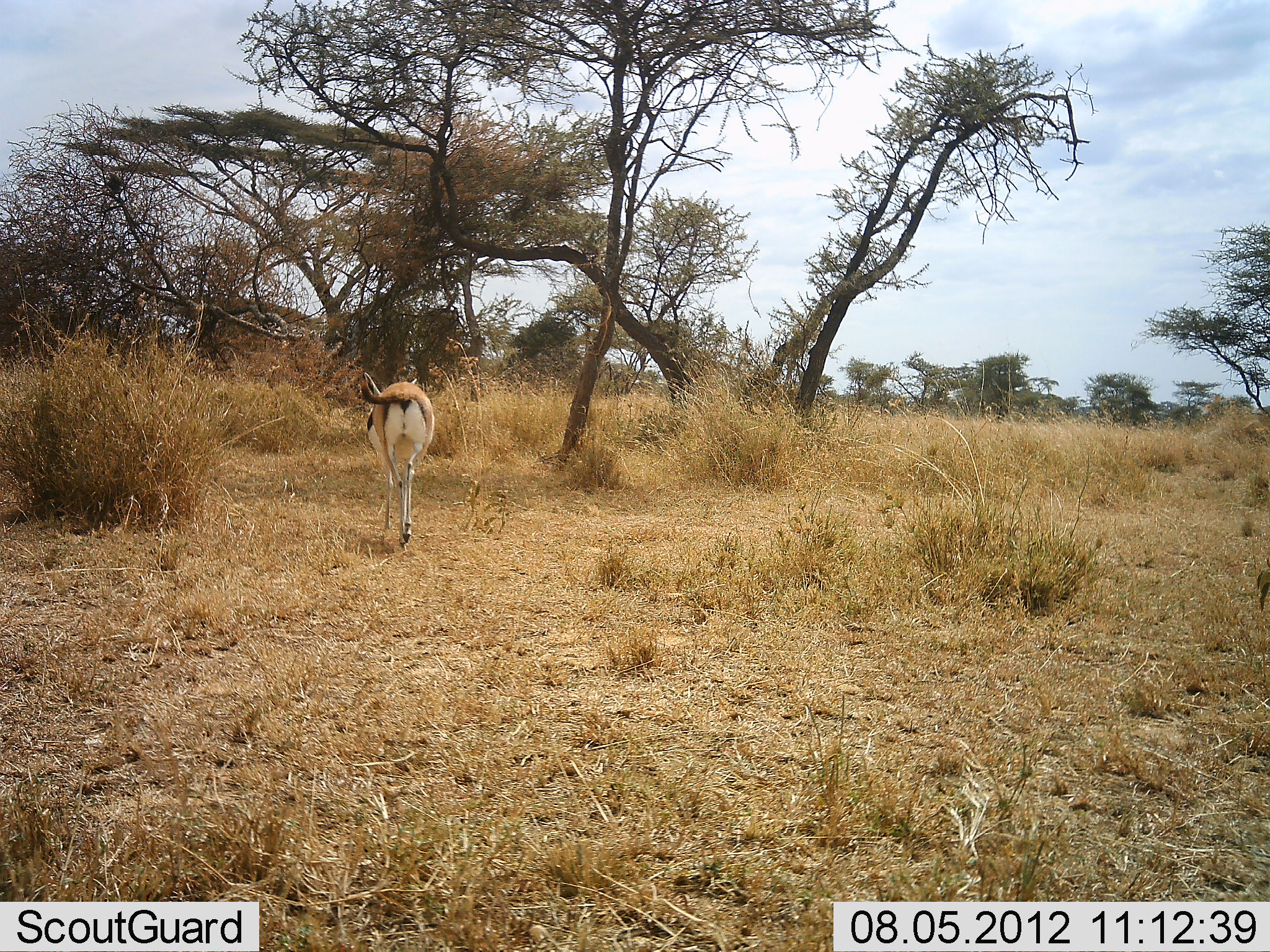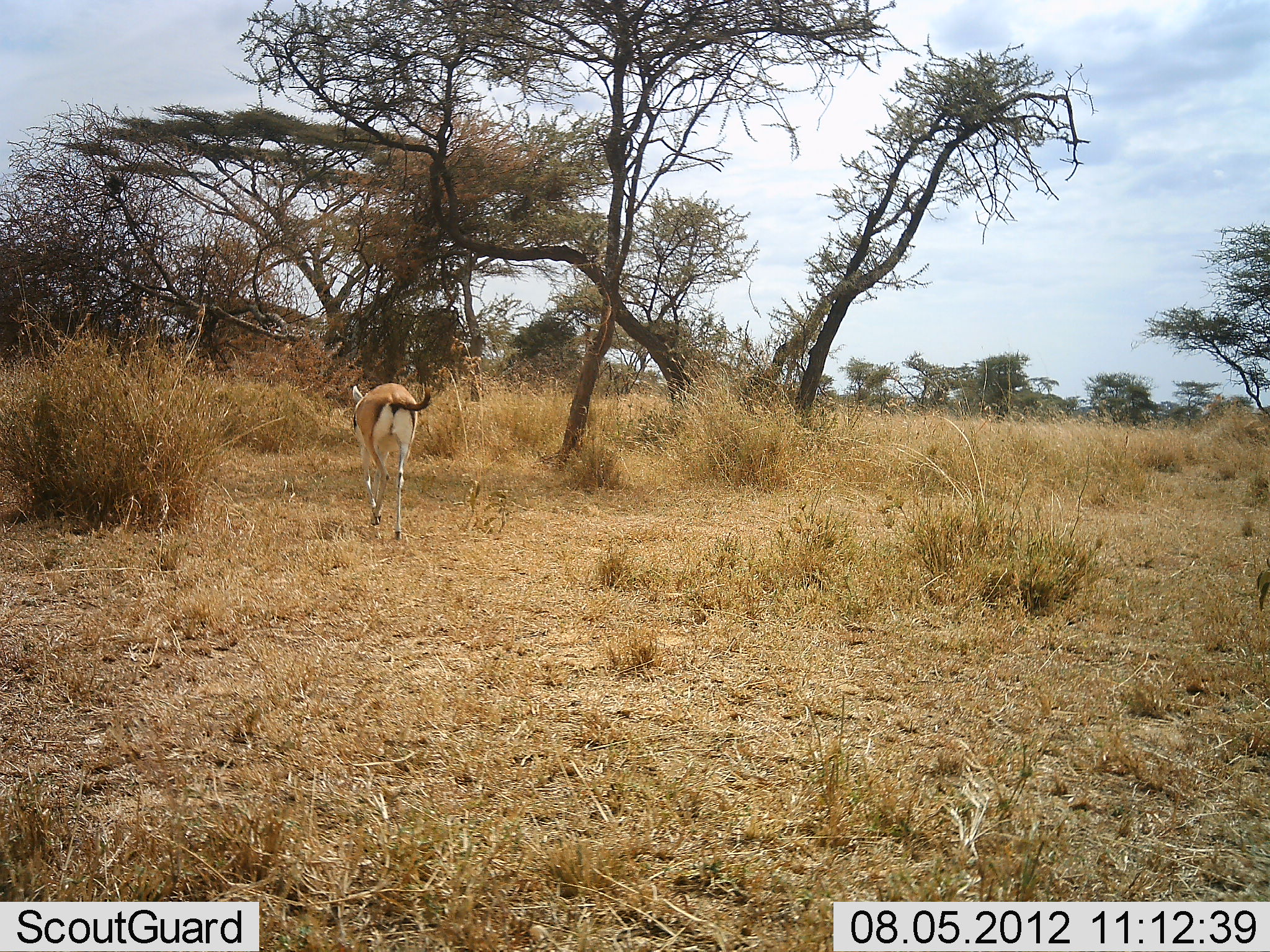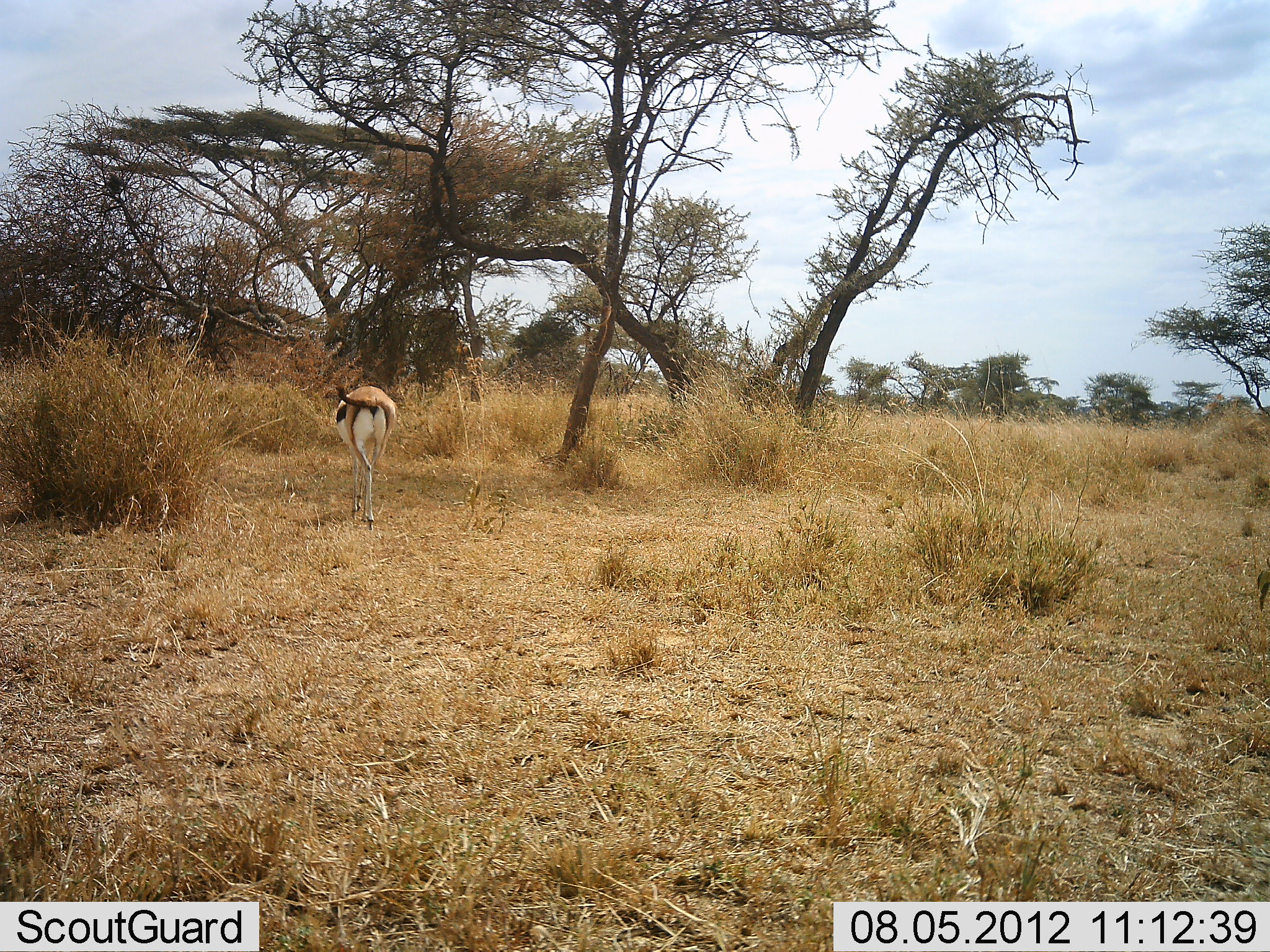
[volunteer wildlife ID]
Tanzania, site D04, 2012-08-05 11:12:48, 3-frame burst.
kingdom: Animalia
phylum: Chordata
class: Mammalia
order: Artiodactyla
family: Bovidae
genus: Eudorcas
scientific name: Eudorcas thomsonii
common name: thomson's gazelle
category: gazellethomsons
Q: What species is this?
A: Gazellethomsons (thomson's gazelle) (Eudorcas thomsonii).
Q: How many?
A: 1.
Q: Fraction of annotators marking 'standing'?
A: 0%.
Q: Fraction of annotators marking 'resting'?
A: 0%.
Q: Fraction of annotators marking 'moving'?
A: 100%.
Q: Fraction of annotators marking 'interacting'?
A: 0%.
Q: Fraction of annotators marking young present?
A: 0%.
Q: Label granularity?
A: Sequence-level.